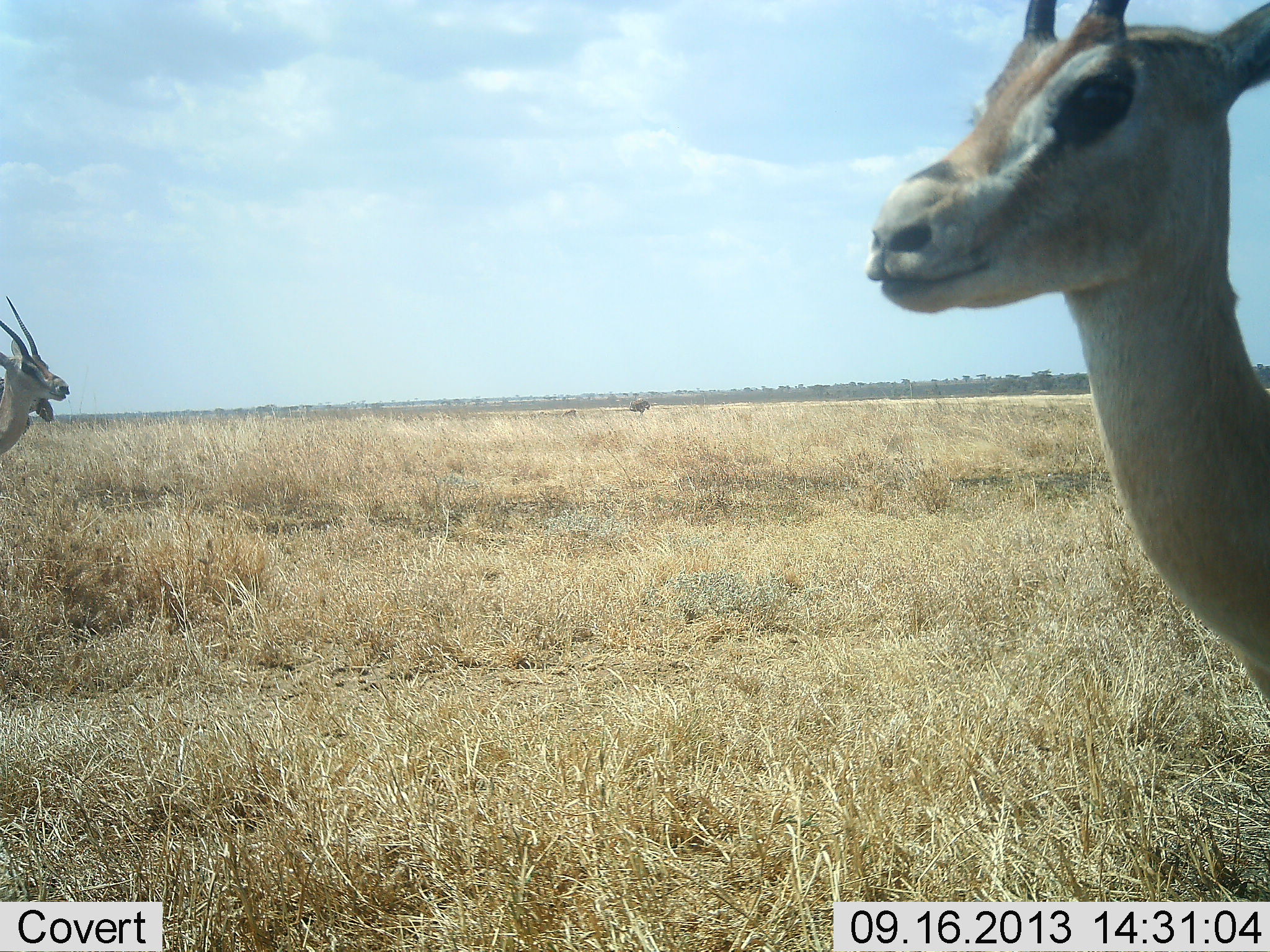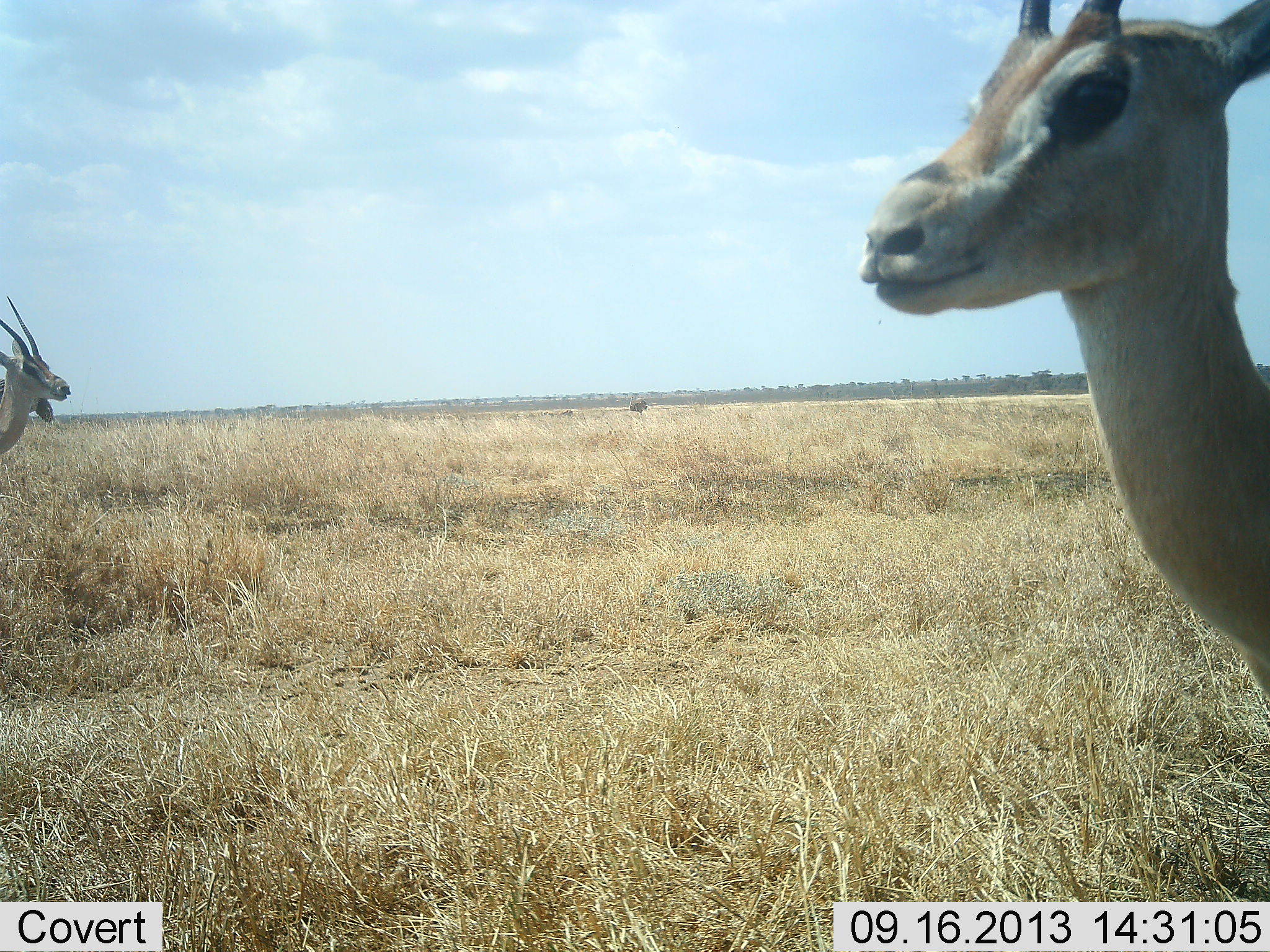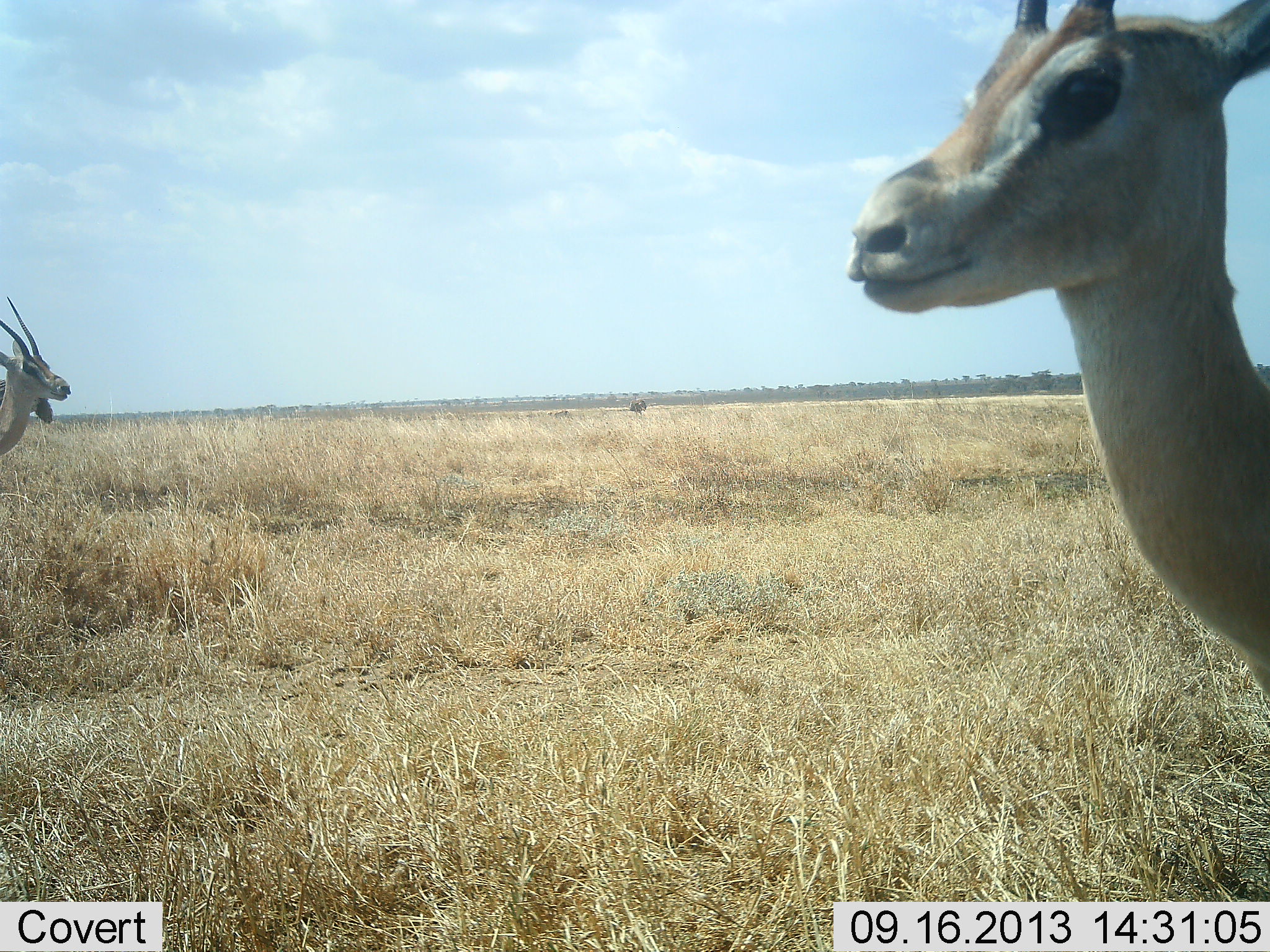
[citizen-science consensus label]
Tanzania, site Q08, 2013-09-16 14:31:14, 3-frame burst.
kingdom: Animalia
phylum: Chordata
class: Mammalia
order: Artiodactyla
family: Bovidae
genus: Nanger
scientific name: Nanger granti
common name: grant's gazelle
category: gazellegrants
Gazellegrants (grant's gazelle) (Nanger granti), count 2. Behavior (volunteer vote fractions): standing 100%, resting 0%, moving 10%, interacting 0%. Young present (vote fraction): 0%. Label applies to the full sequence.